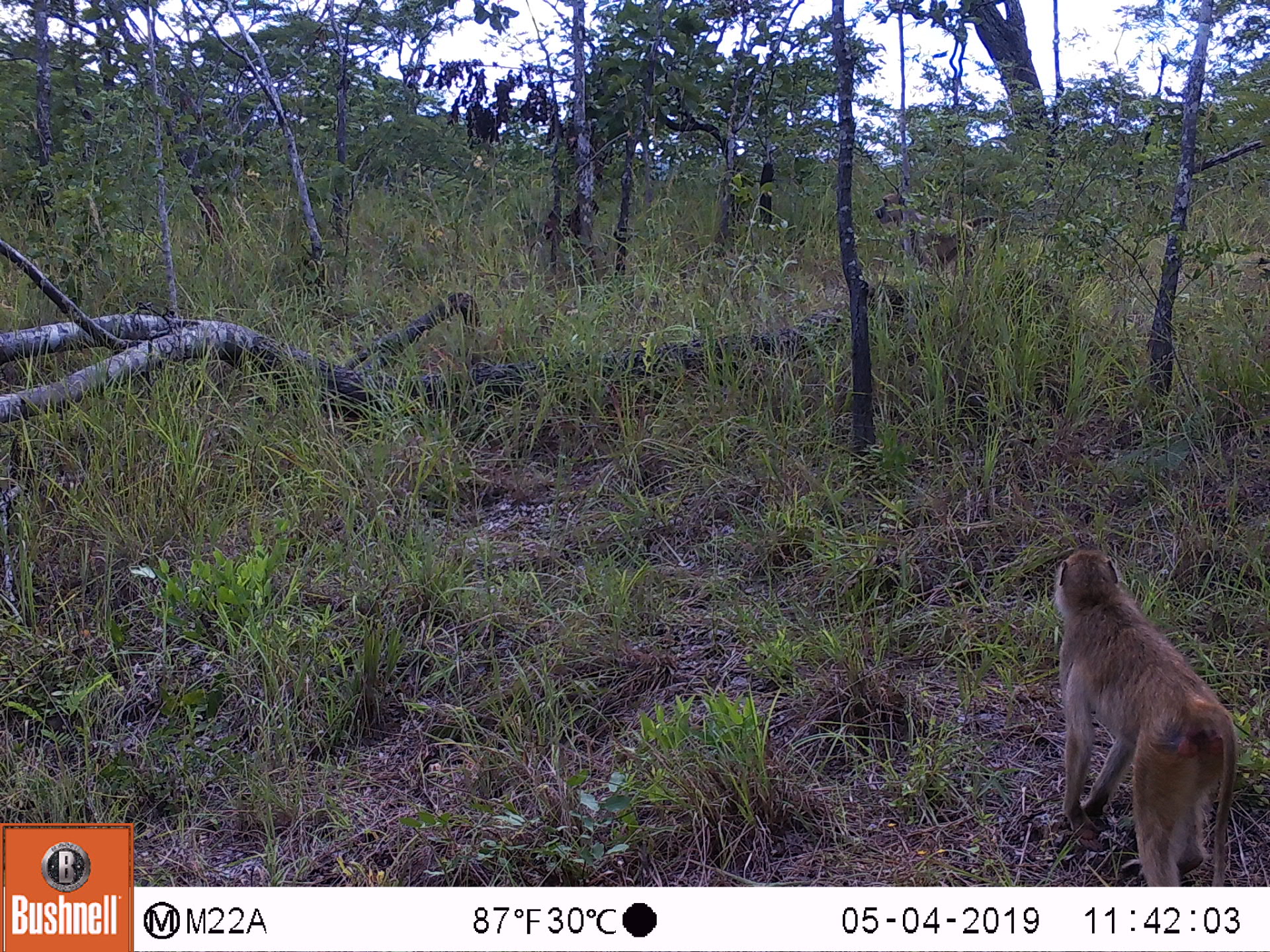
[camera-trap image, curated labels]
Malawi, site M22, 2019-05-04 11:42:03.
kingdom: Animalia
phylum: Chordata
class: Mammalia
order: Primates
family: Cercopithecidae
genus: Papio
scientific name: Papio cynocephalus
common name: yellow baboon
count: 2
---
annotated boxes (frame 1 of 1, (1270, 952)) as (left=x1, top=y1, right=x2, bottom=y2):
yellow baboon: (left=1017, top=531, right=1259, bottom=883); (left=872, top=190, right=1013, bottom=281)